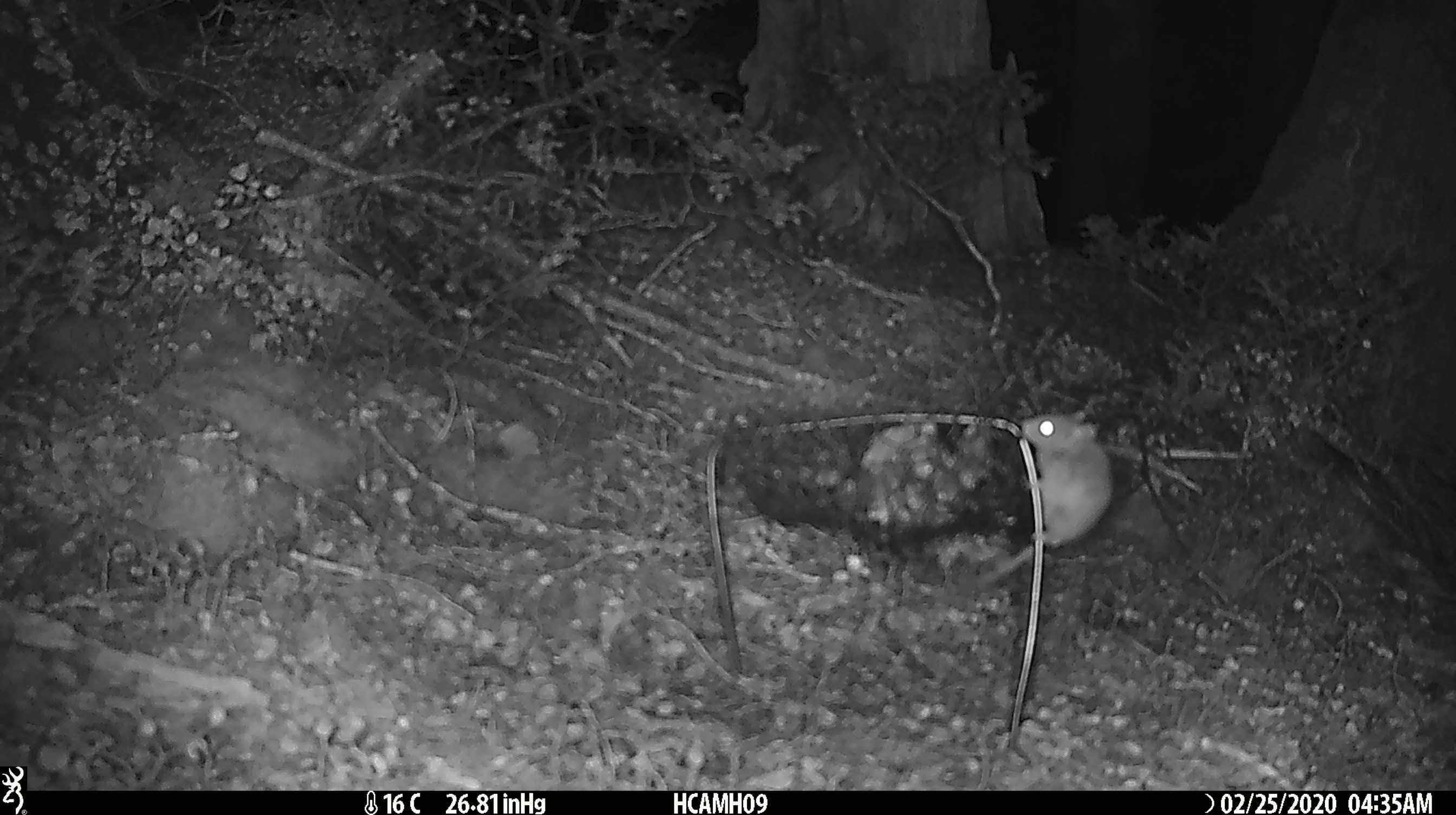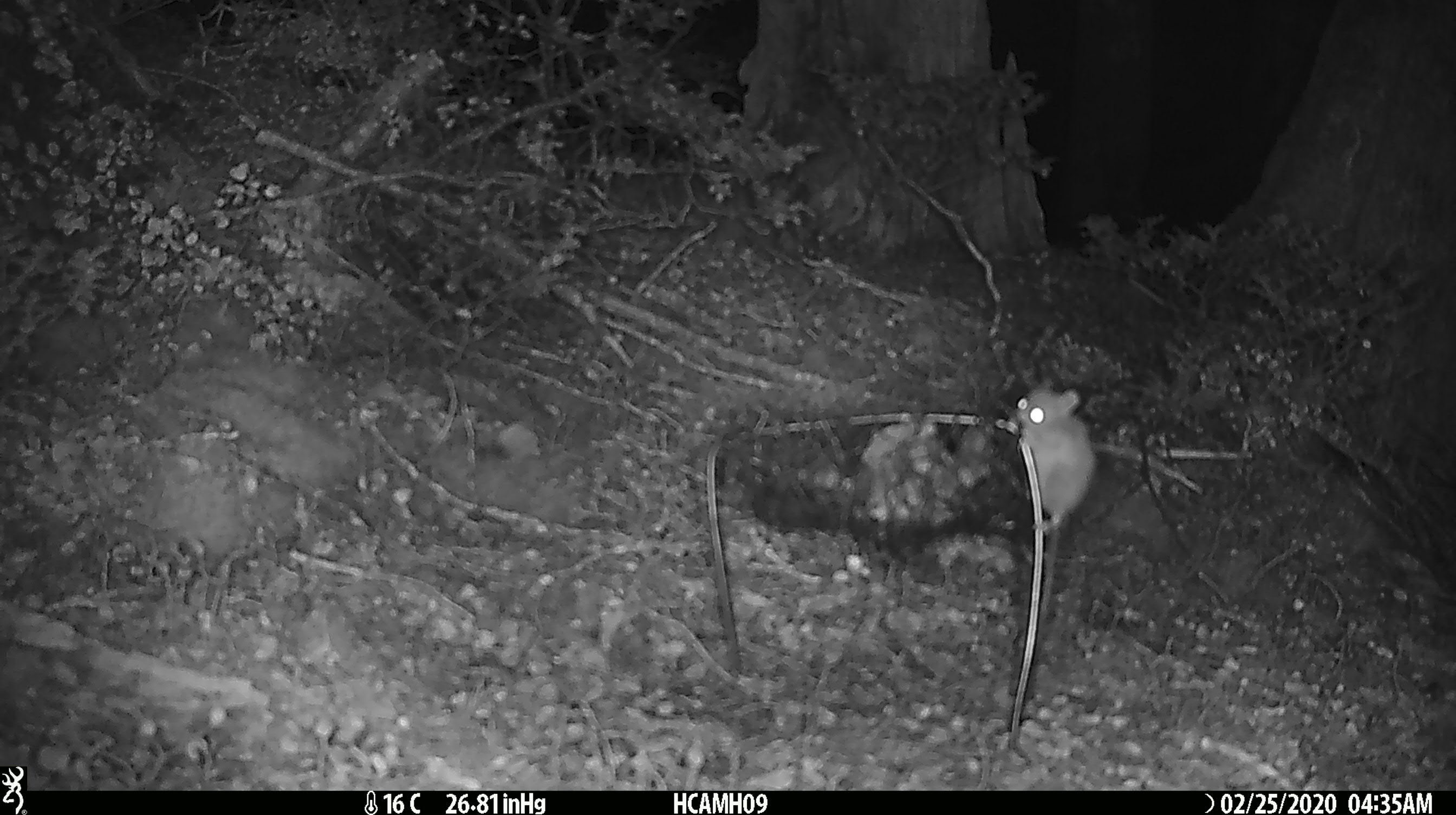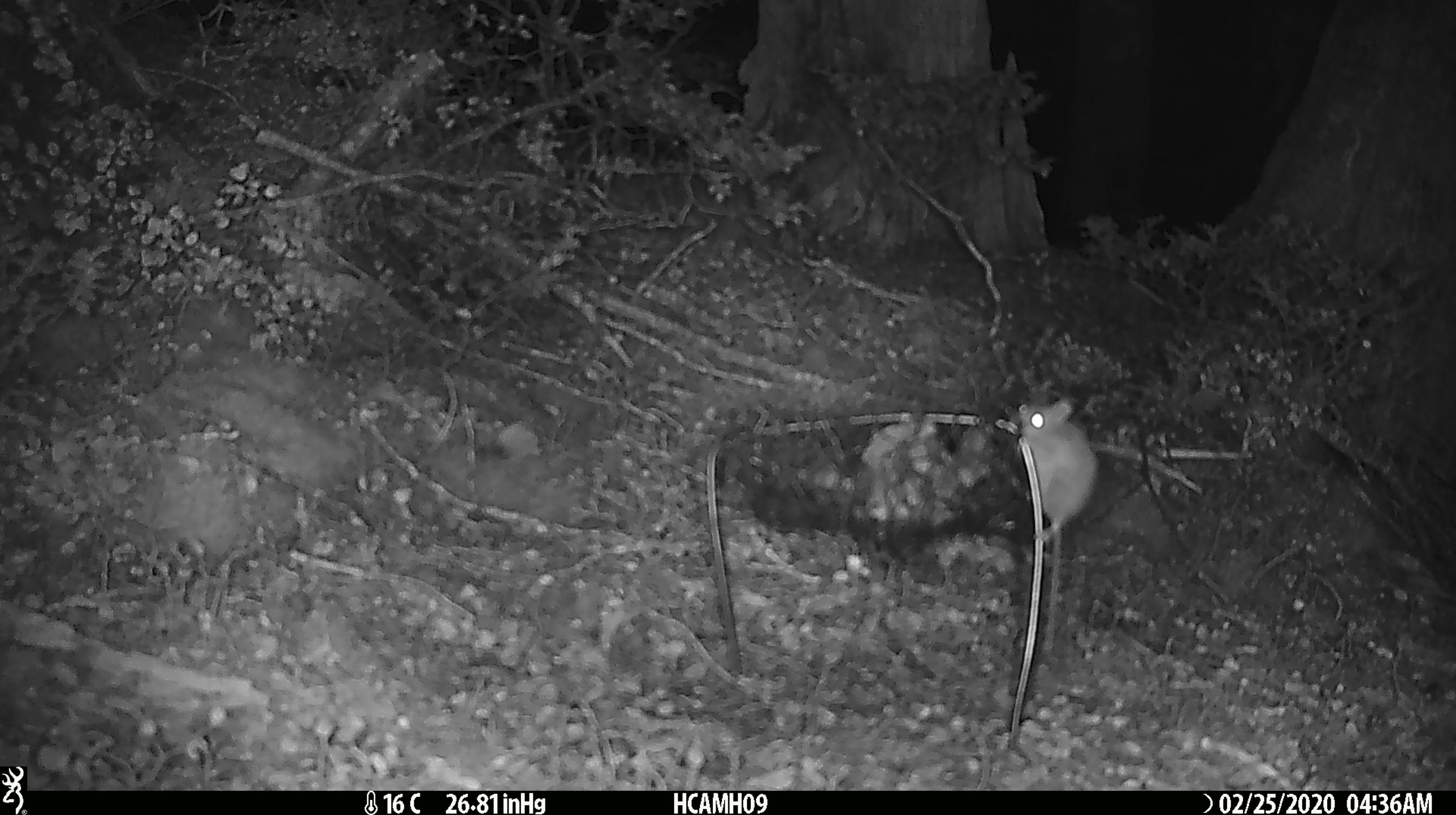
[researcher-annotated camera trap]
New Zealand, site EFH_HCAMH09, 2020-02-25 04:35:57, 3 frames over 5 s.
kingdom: Animalia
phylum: Chordata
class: Mammalia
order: Rodentia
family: Muridae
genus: Mus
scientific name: Mus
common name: mouse